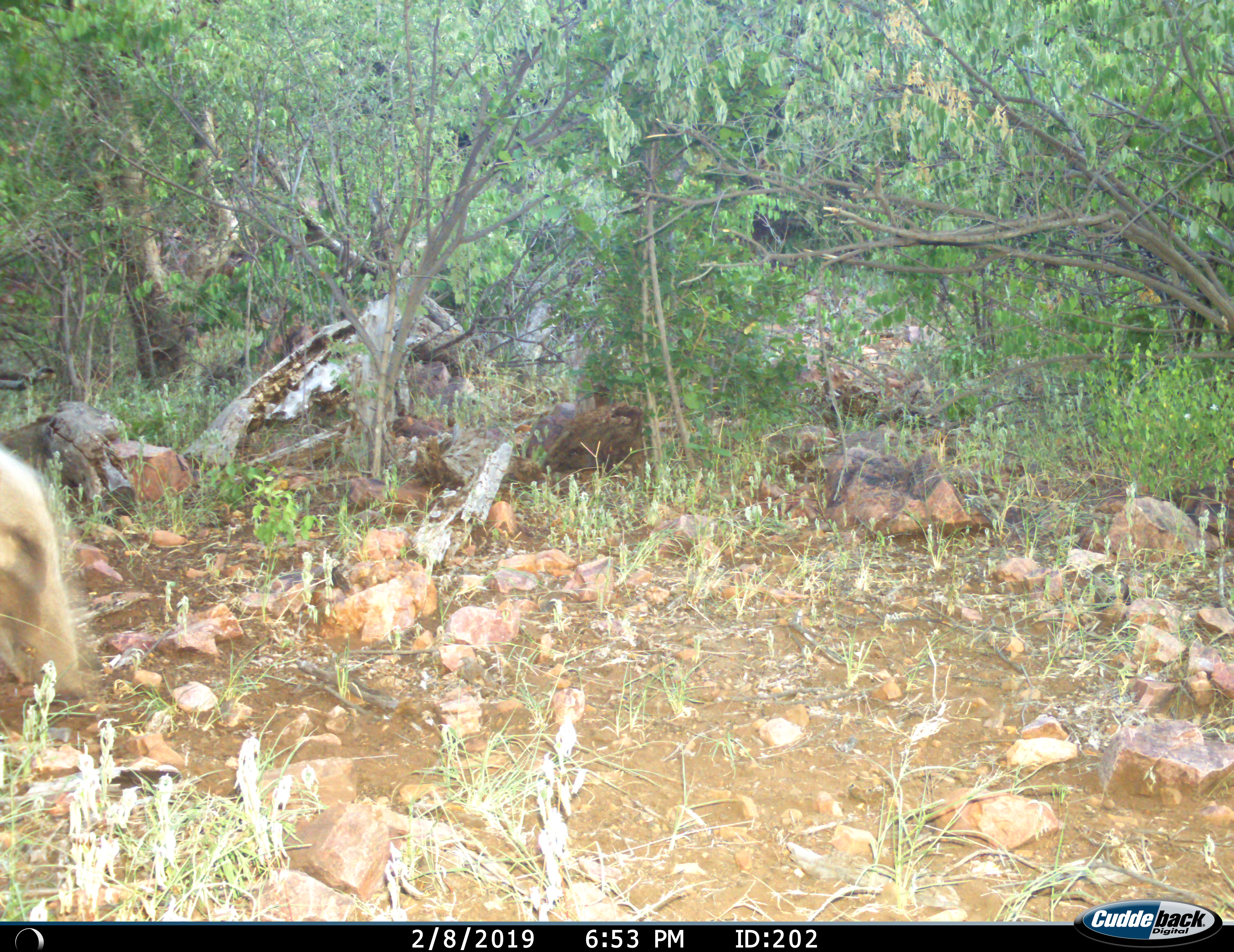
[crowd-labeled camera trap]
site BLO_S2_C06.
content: unidentified animal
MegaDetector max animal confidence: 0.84